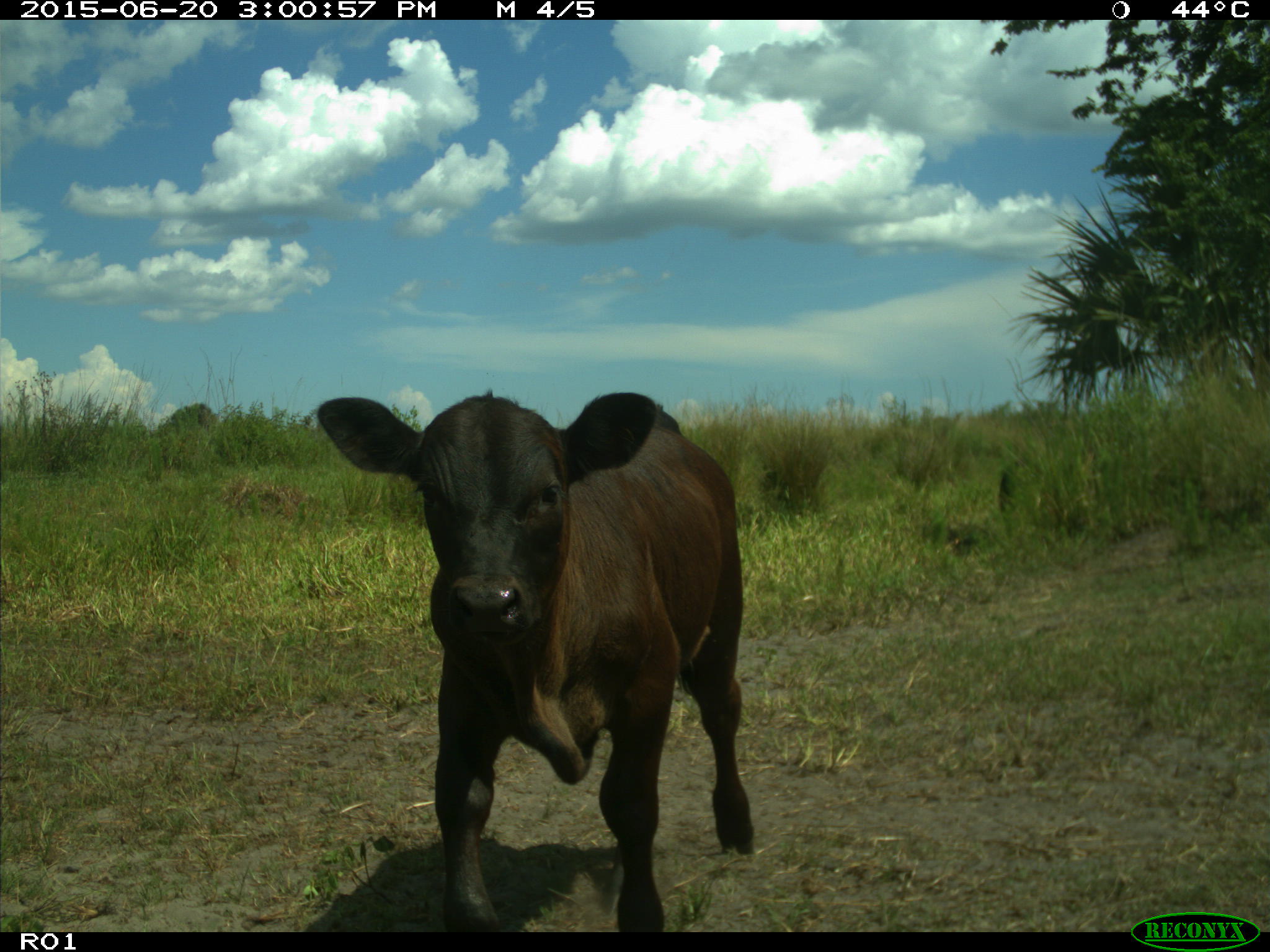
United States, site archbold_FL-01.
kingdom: Animalia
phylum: Chordata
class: Mammalia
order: Artiodactyla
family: Bovidae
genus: Bos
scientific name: Bos taurus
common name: domestic cow